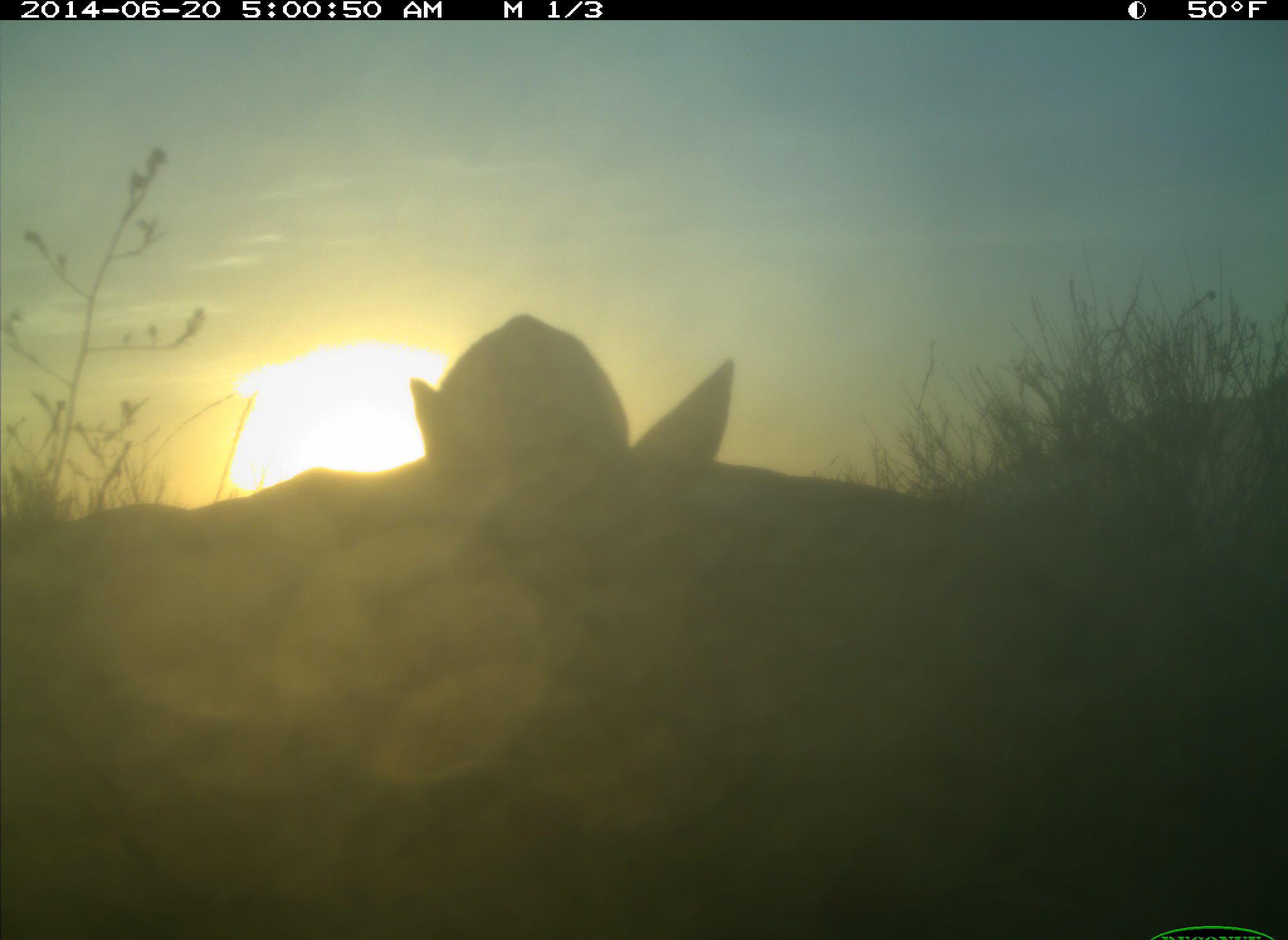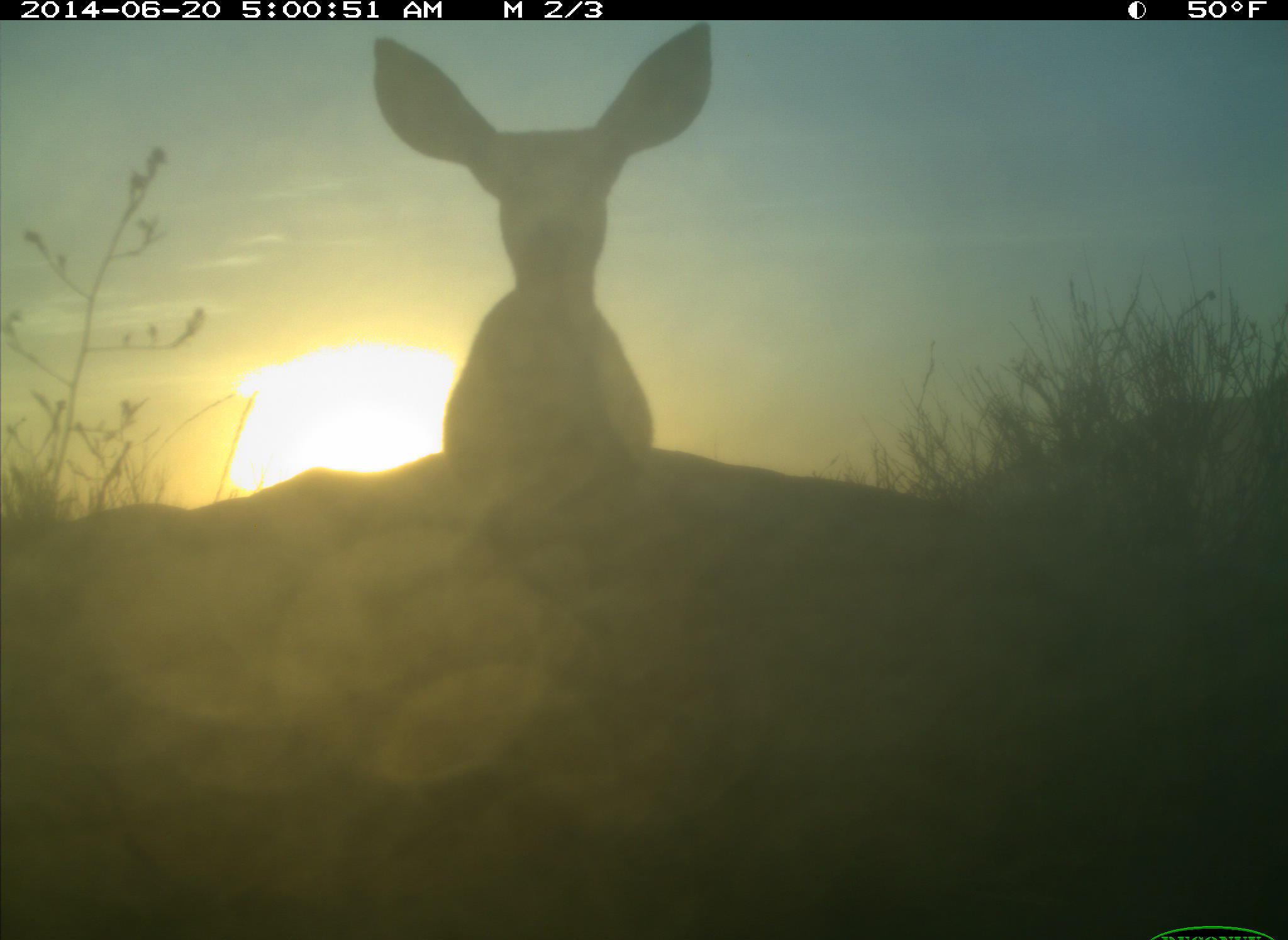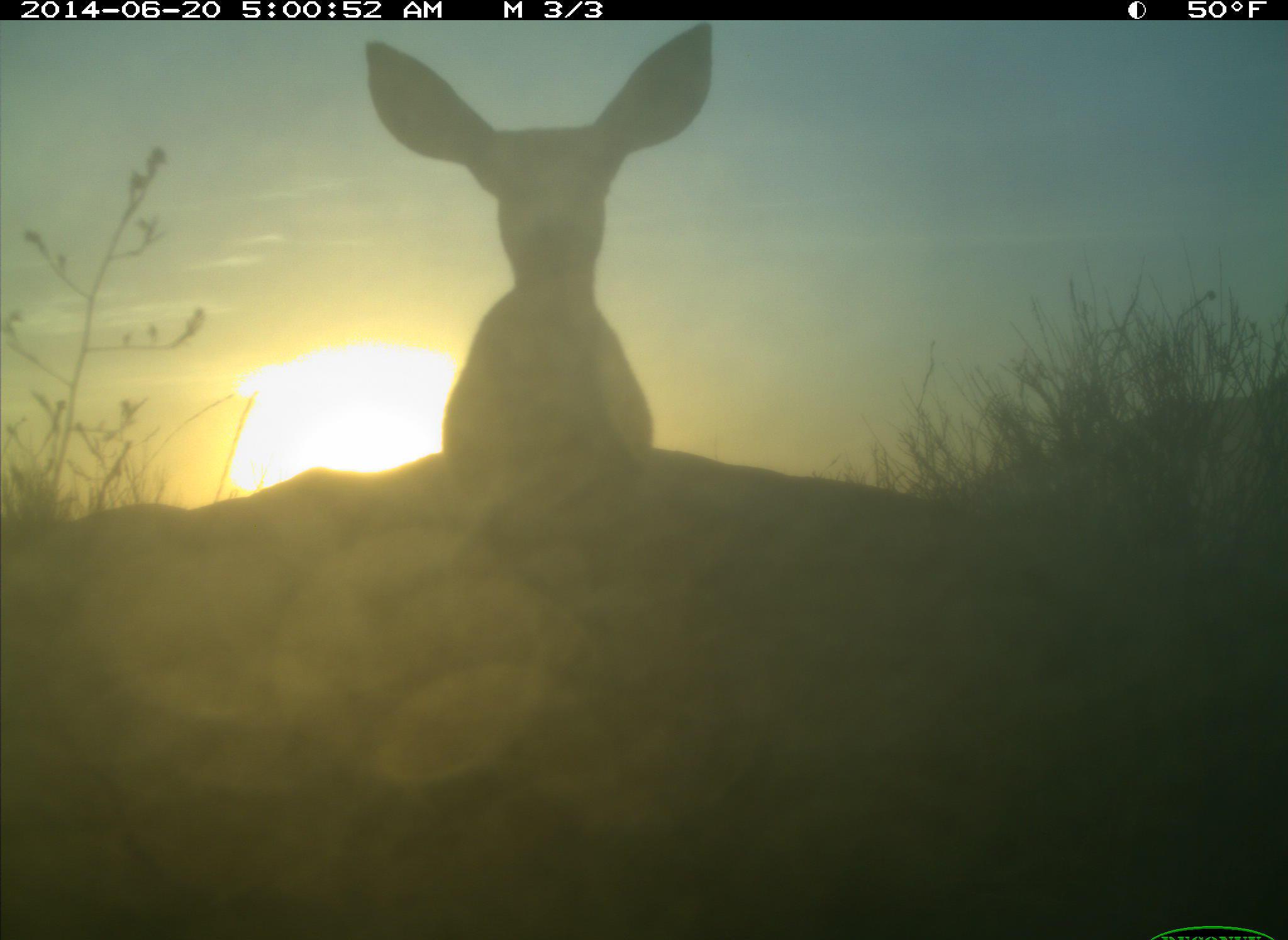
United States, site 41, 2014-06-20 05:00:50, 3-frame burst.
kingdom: Animalia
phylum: Chordata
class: Mammalia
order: Artiodactyla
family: Cervidae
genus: Odocoileus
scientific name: Odocoileus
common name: deer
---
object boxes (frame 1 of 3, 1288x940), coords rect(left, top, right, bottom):
deer: rect(408, 310, 734, 502)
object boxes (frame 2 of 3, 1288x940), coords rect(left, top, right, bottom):
deer: rect(370, 19, 711, 477)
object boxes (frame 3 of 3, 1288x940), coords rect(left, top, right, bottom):
deer: rect(362, 21, 719, 456)